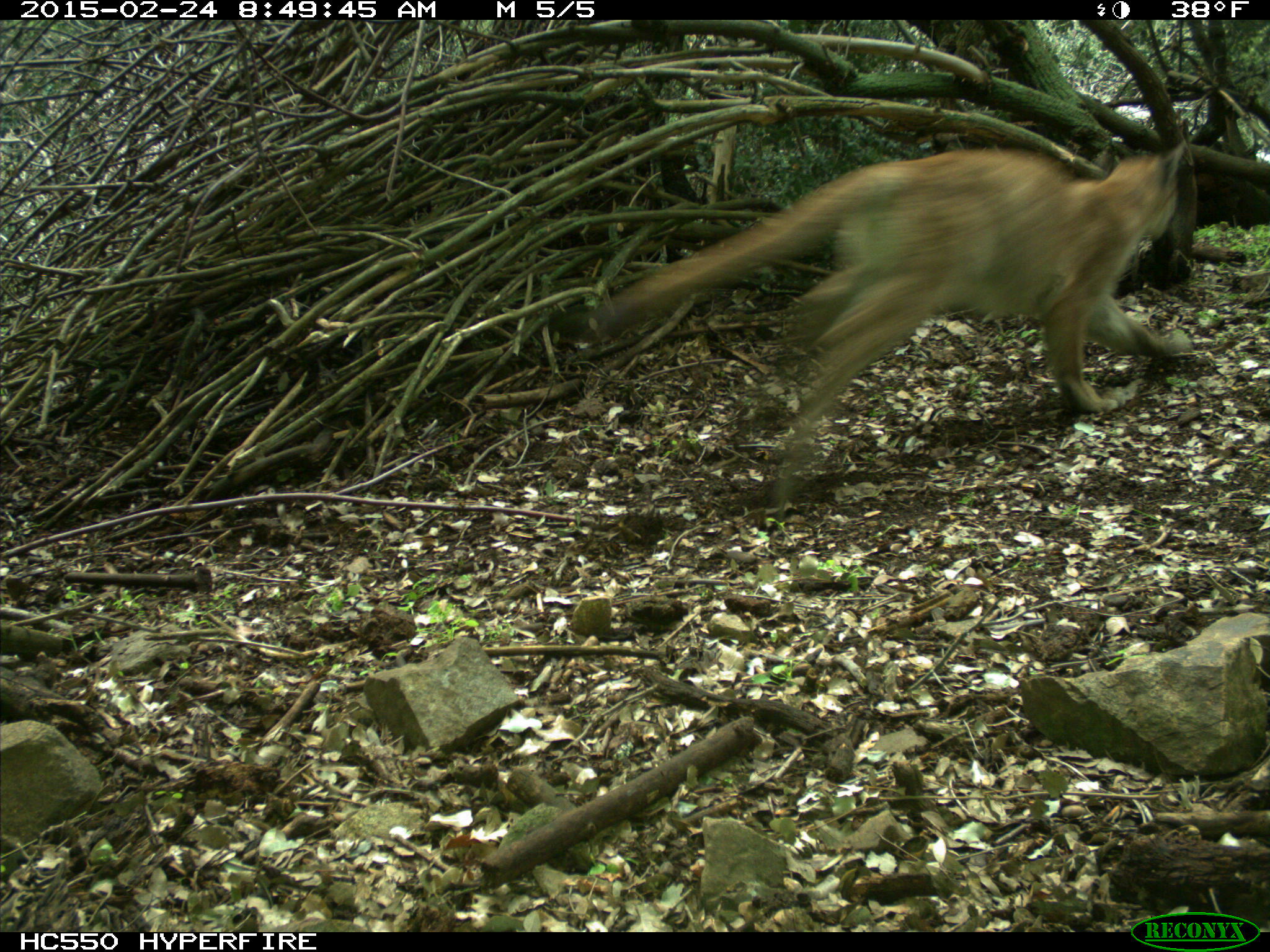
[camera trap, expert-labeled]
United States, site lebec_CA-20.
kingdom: Animalia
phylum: Chordata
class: Mammalia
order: Carnivora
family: Felidae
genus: Puma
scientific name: Puma concolor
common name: mountain lion